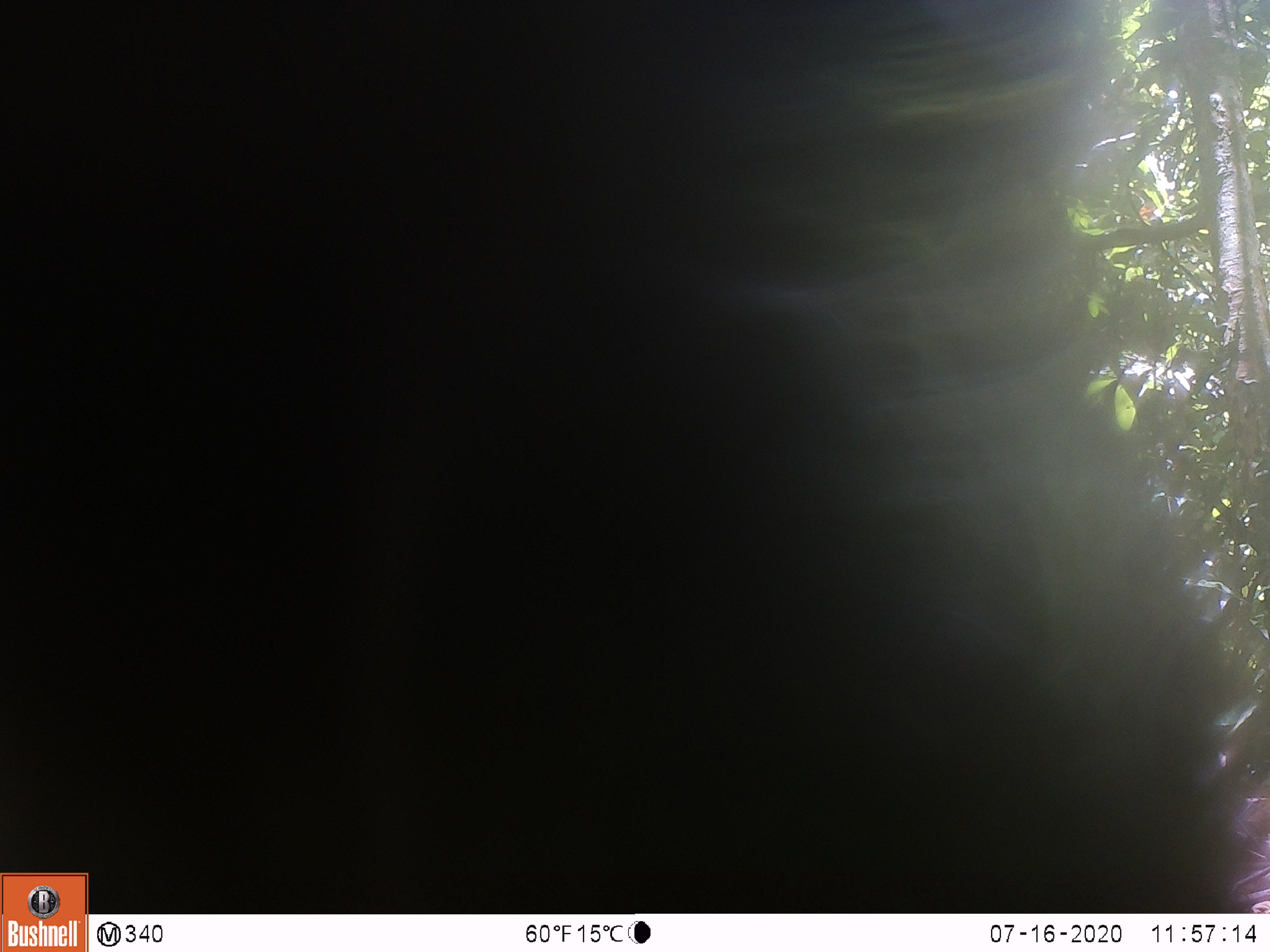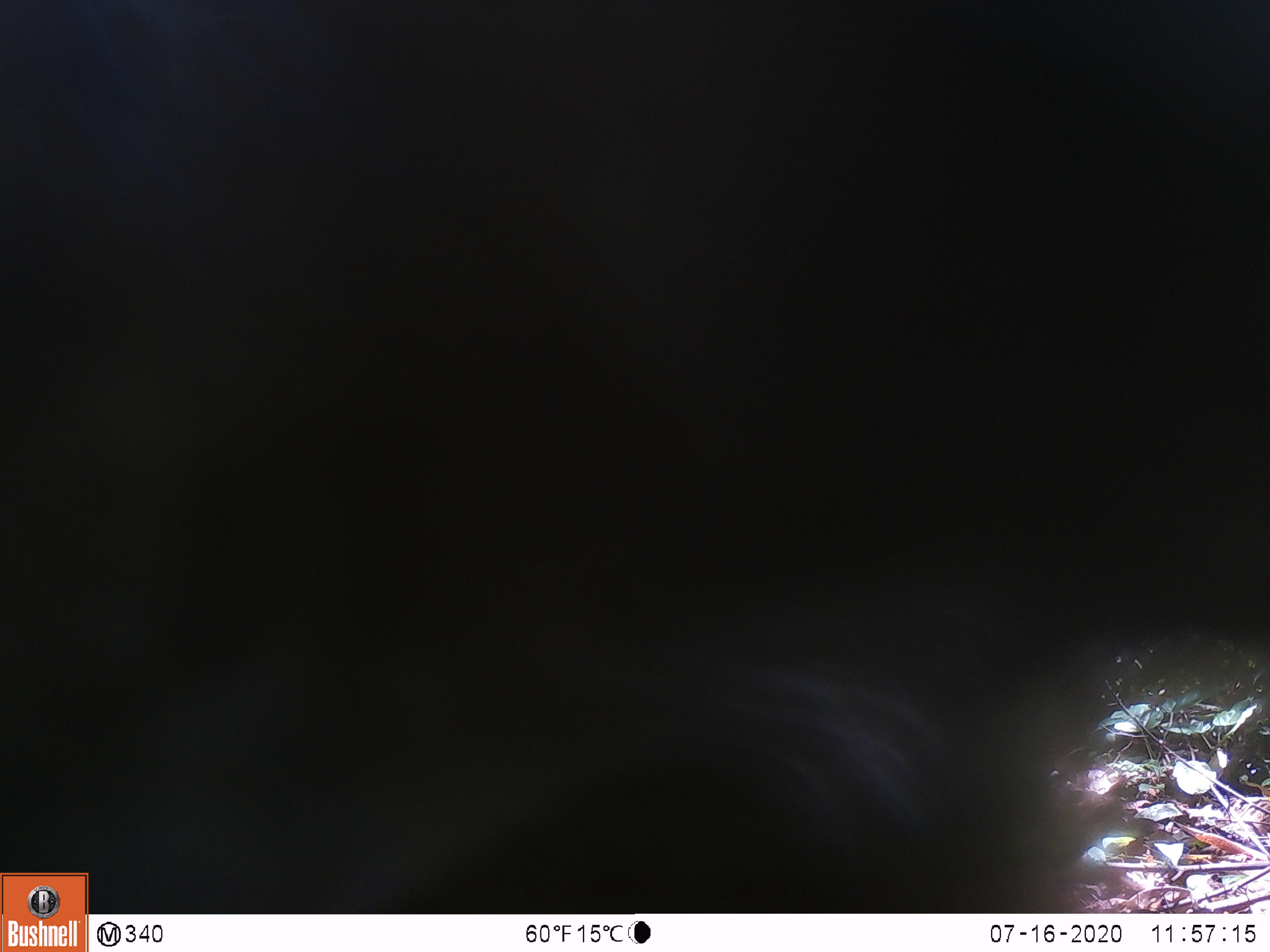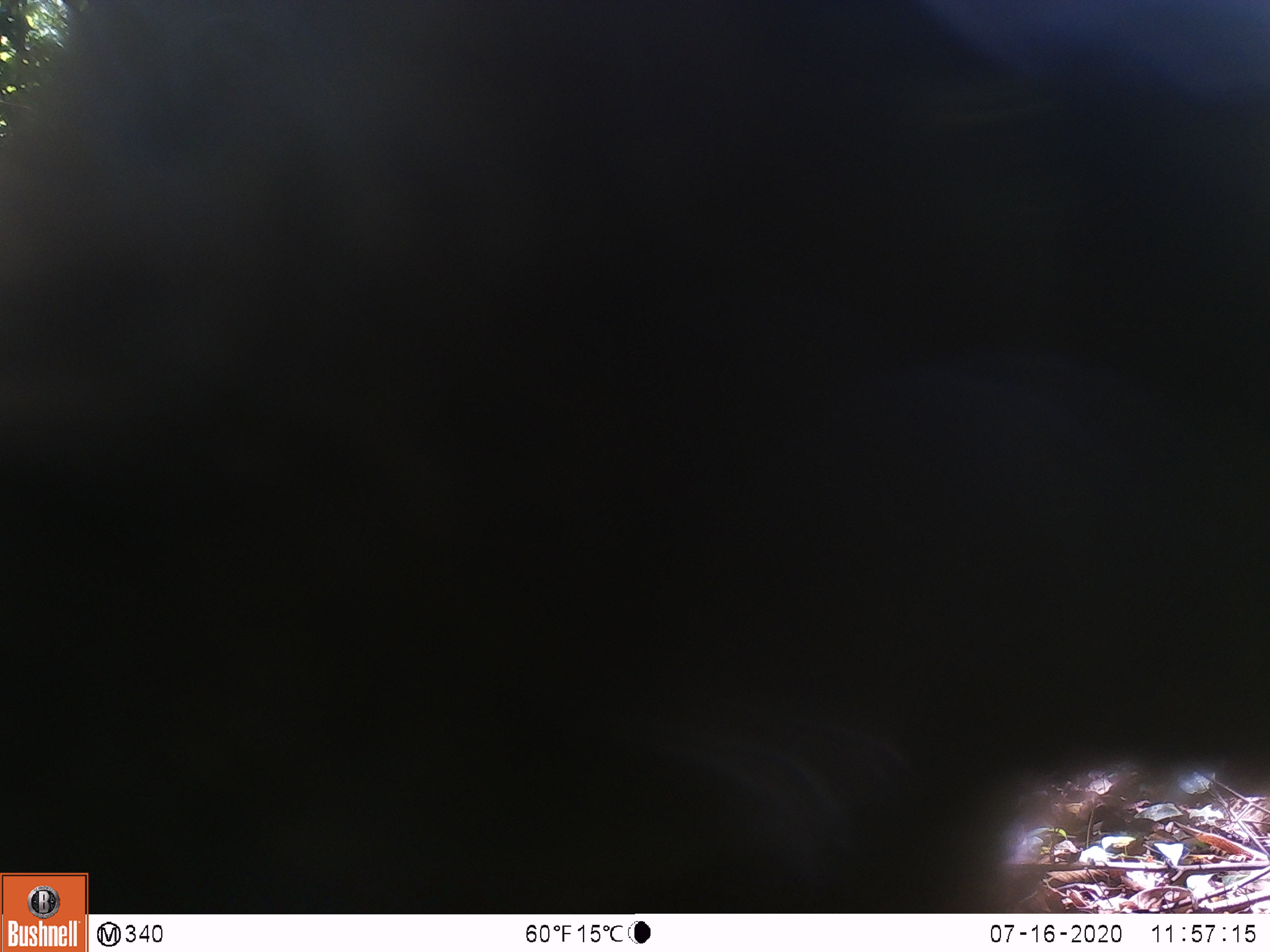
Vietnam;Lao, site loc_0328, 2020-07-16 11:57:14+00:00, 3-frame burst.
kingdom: Animalia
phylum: Chordata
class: Mammalia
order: Primates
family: Cercopithecidae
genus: Macaca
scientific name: Macaca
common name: macaques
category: assam or rhesus macaque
Assam or rhesus macaque (macaques) (Macaca). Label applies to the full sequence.